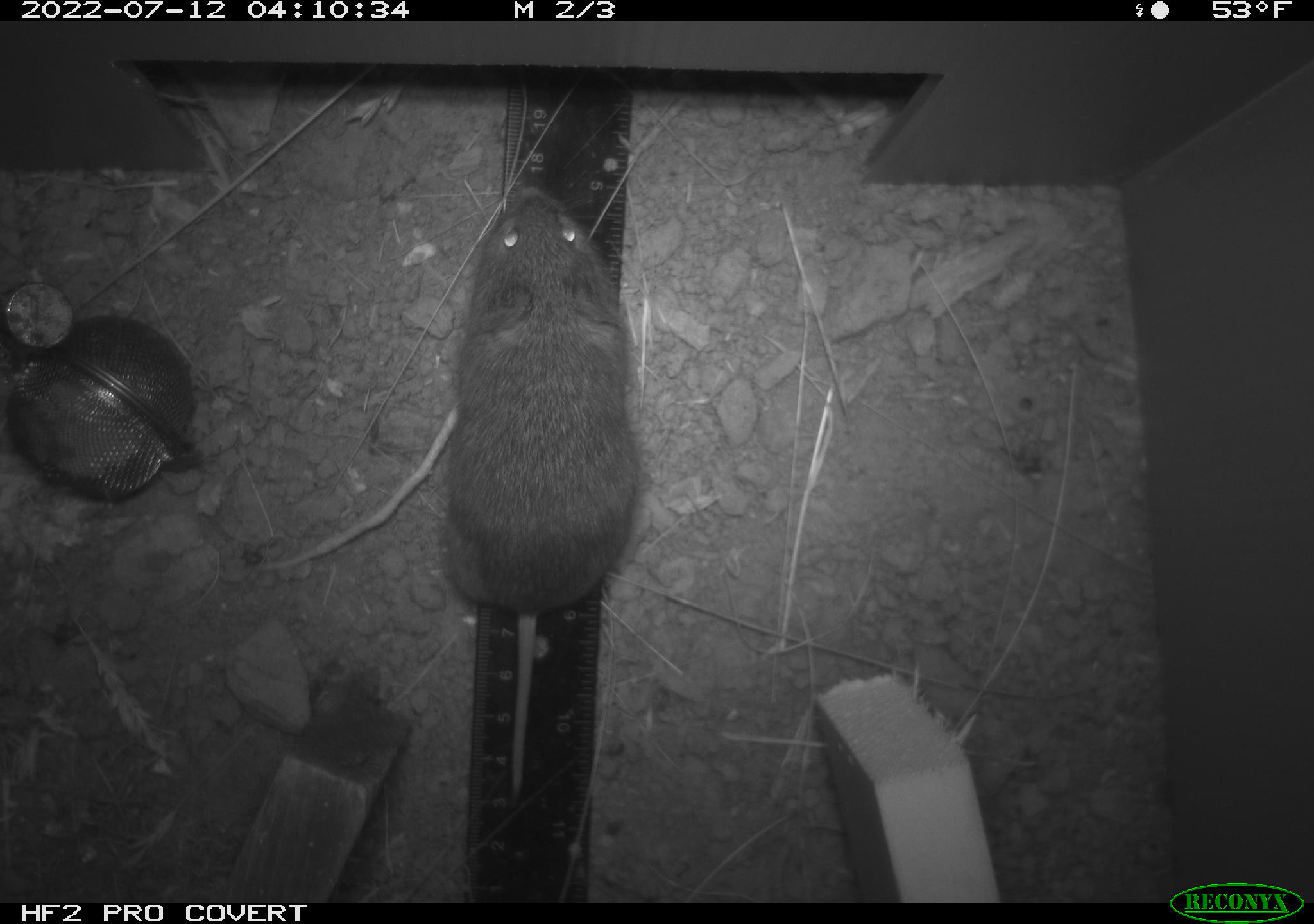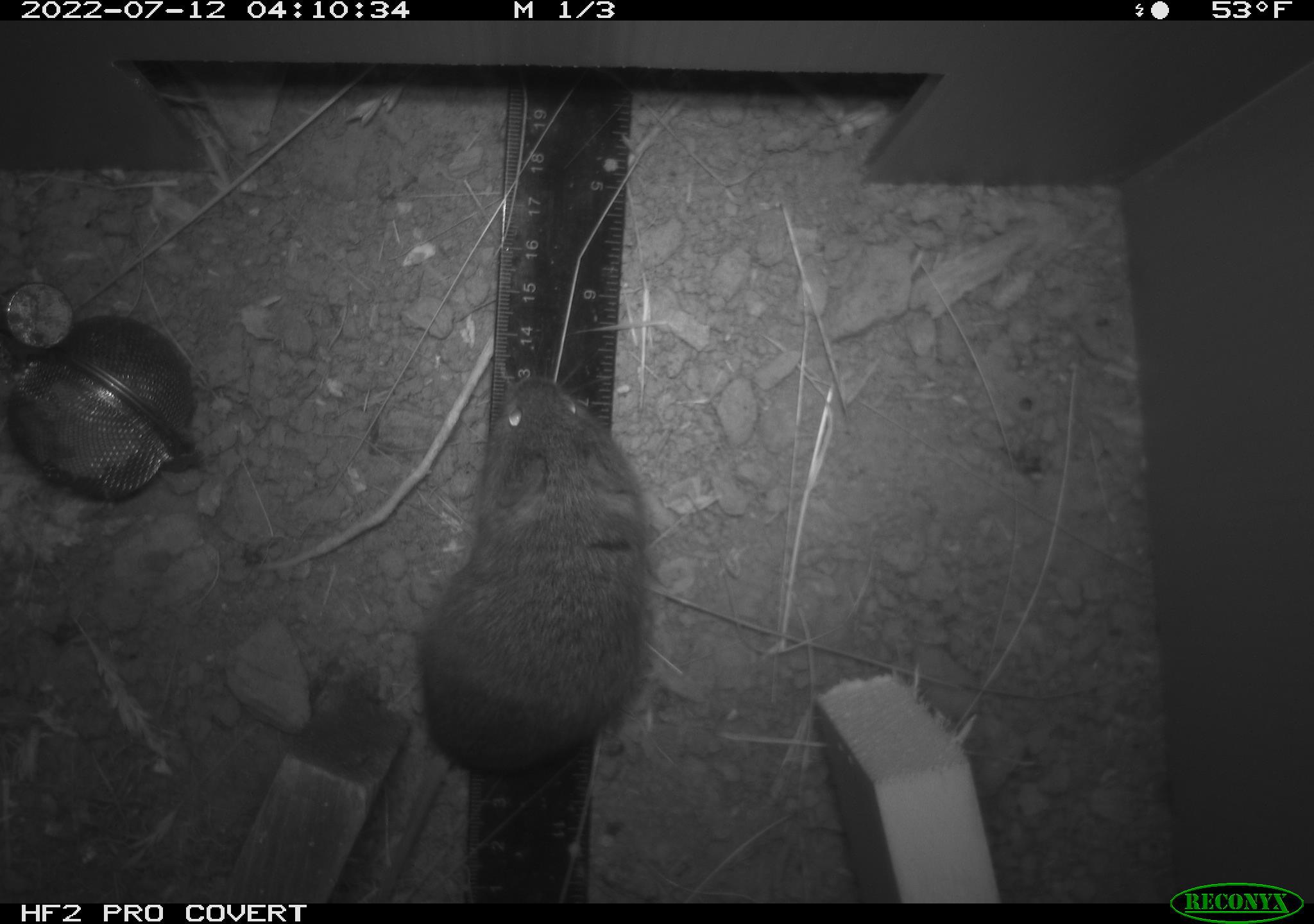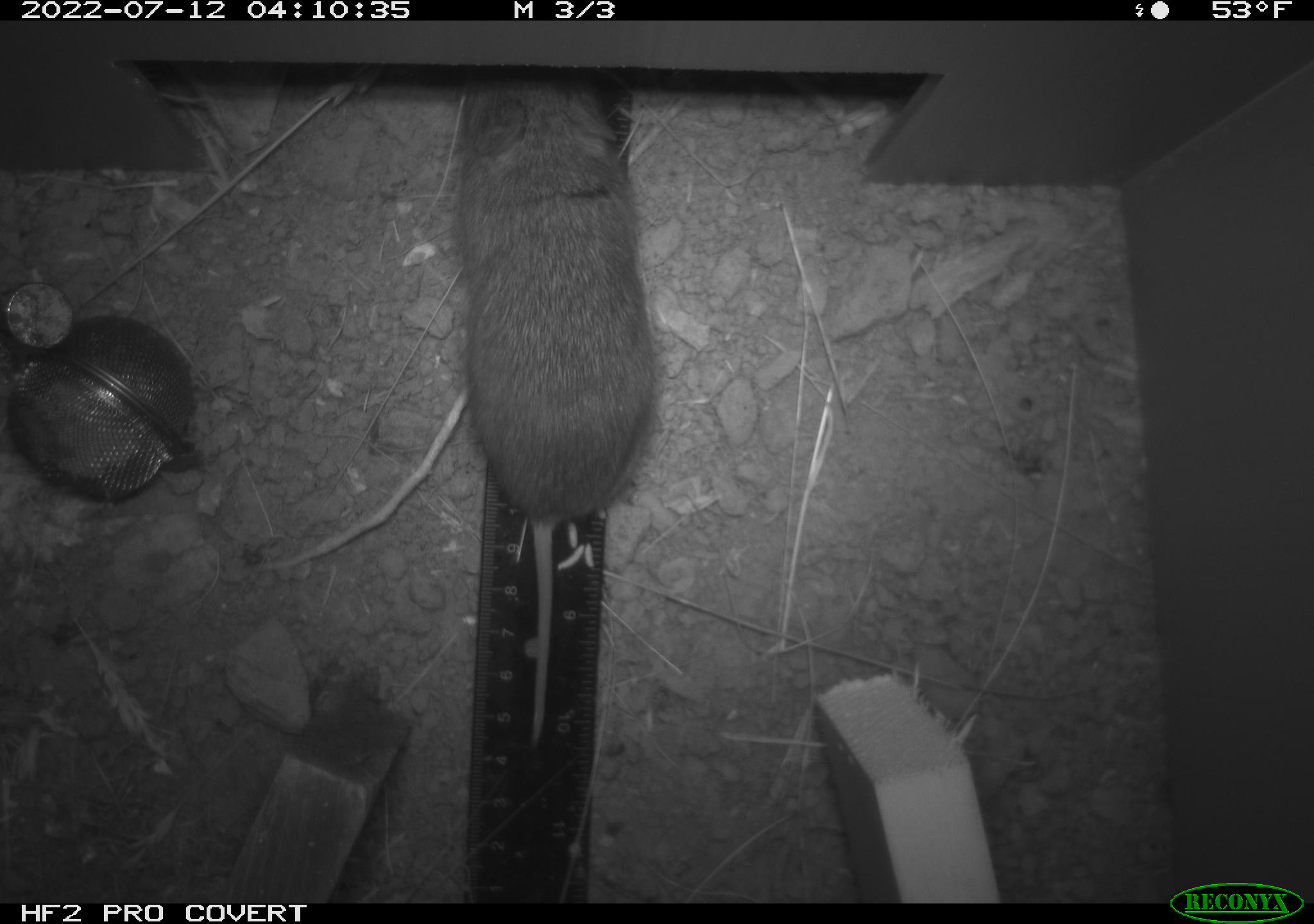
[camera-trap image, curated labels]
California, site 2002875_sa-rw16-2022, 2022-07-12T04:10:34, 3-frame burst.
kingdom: Animalia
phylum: Chordata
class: Mammalia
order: Rodentia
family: Cricetidae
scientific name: Arvicolinae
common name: voles, lemmings, and muskrats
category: arvicolinae subfamily